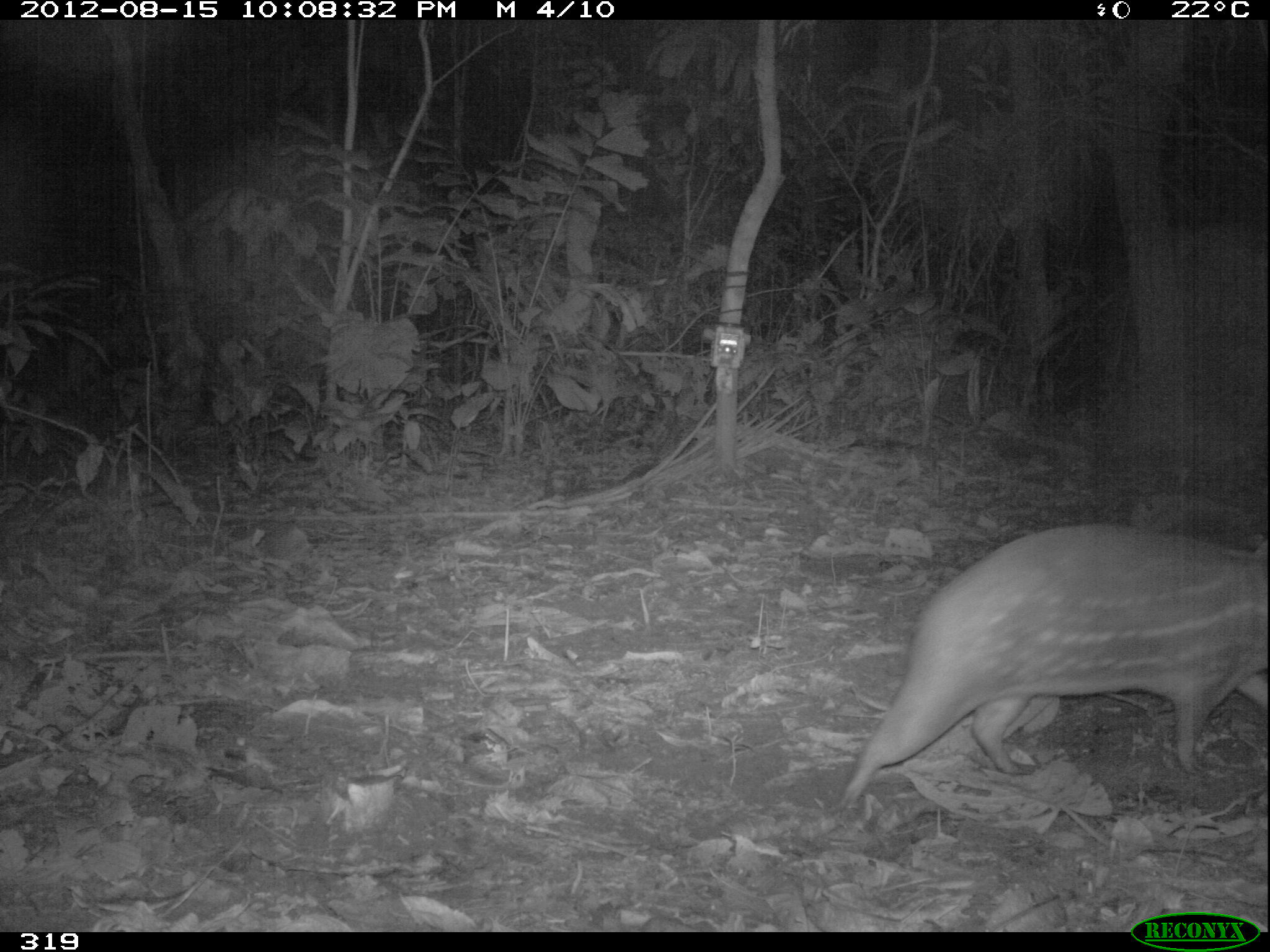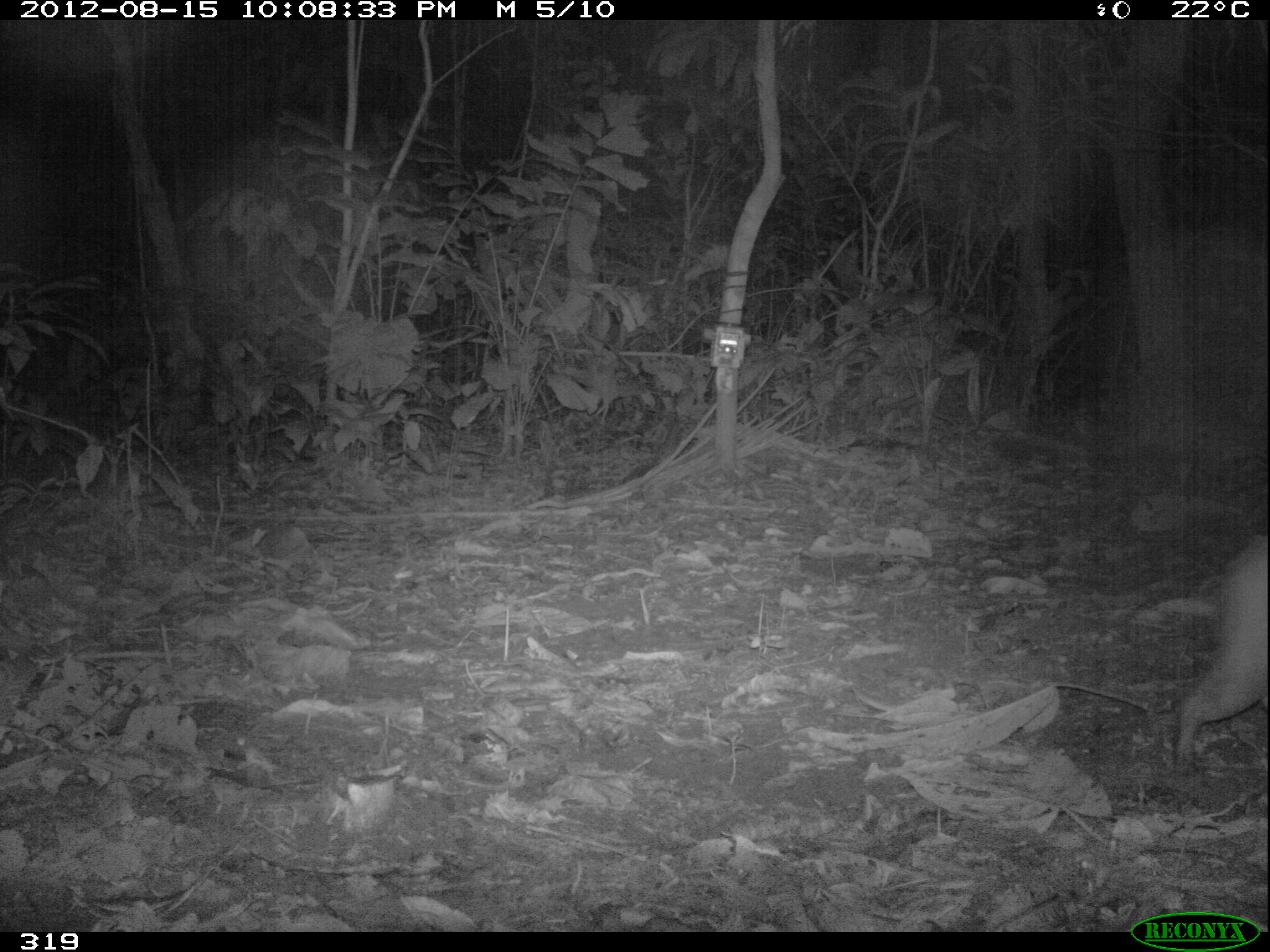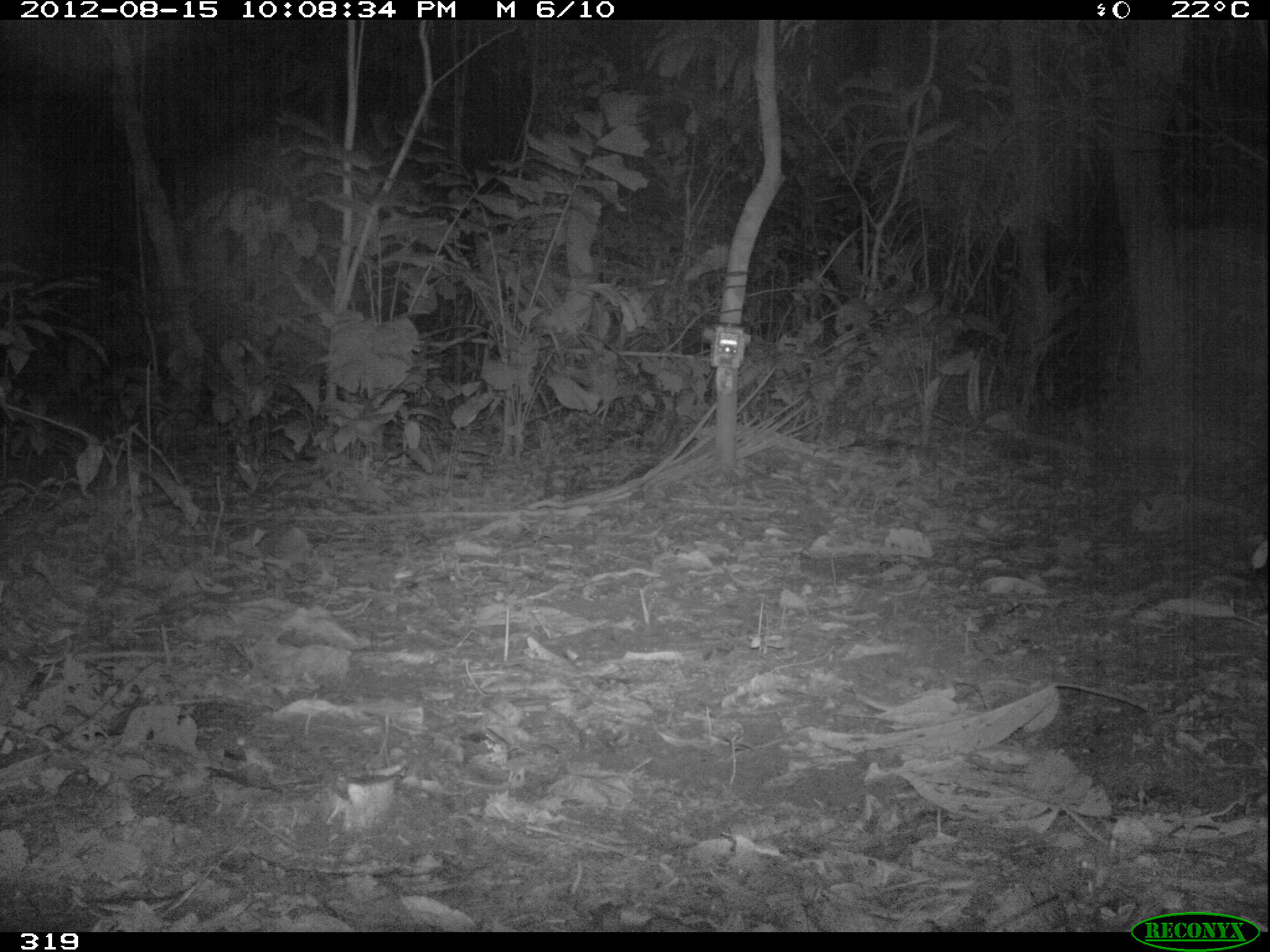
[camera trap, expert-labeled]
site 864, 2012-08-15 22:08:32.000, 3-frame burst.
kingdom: Animalia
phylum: Chordata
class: Mammalia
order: Rodentia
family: Cuniculidae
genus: Cuniculus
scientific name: Cuniculus paca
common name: spotted paca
Cuniculus paca (spotted paca).